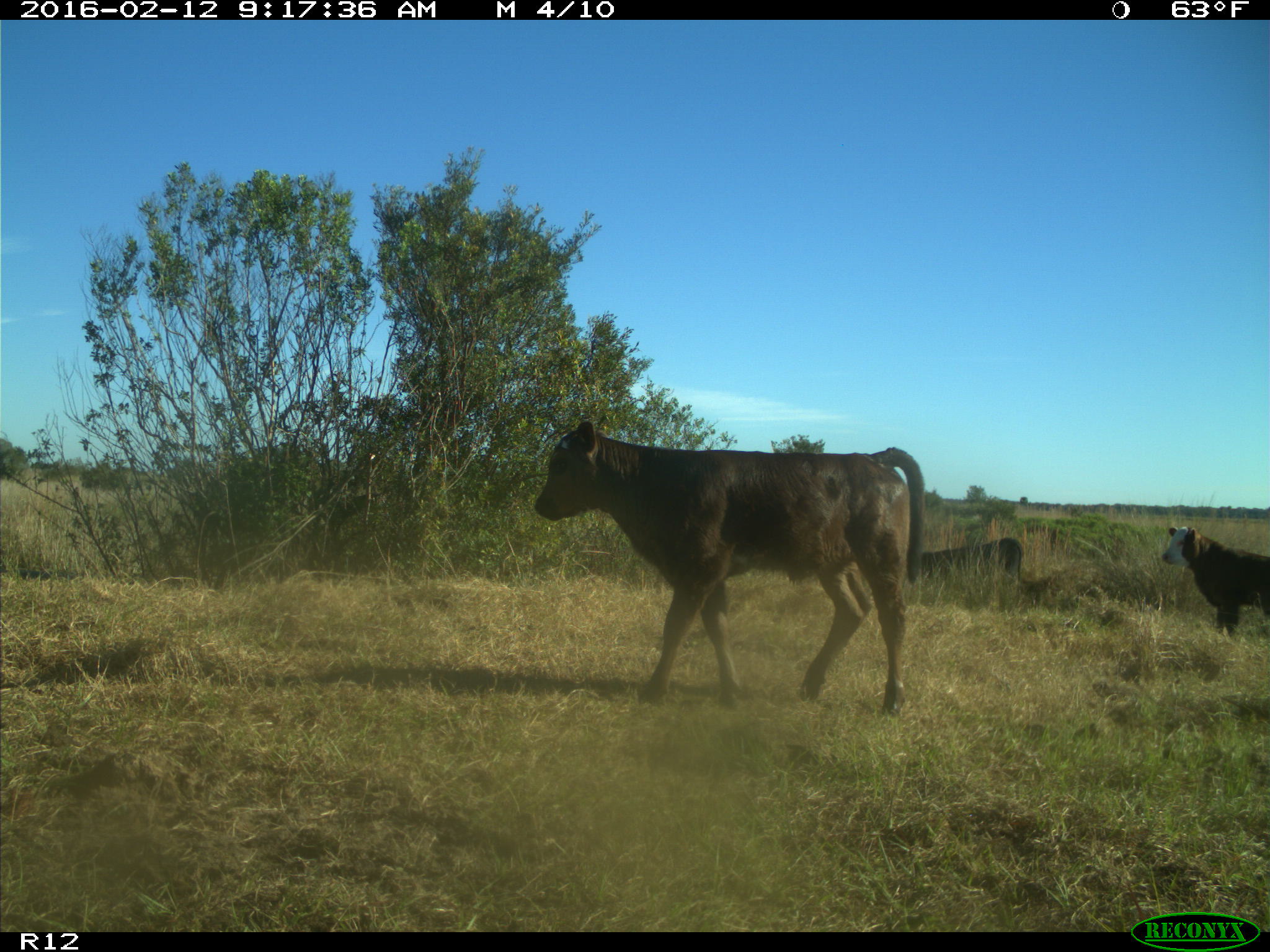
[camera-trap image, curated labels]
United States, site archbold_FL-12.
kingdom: Animalia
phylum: Chordata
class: Mammalia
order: Artiodactyla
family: Bovidae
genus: Bos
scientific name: Bos taurus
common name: domestic cow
Bos taurus (domestic cow).